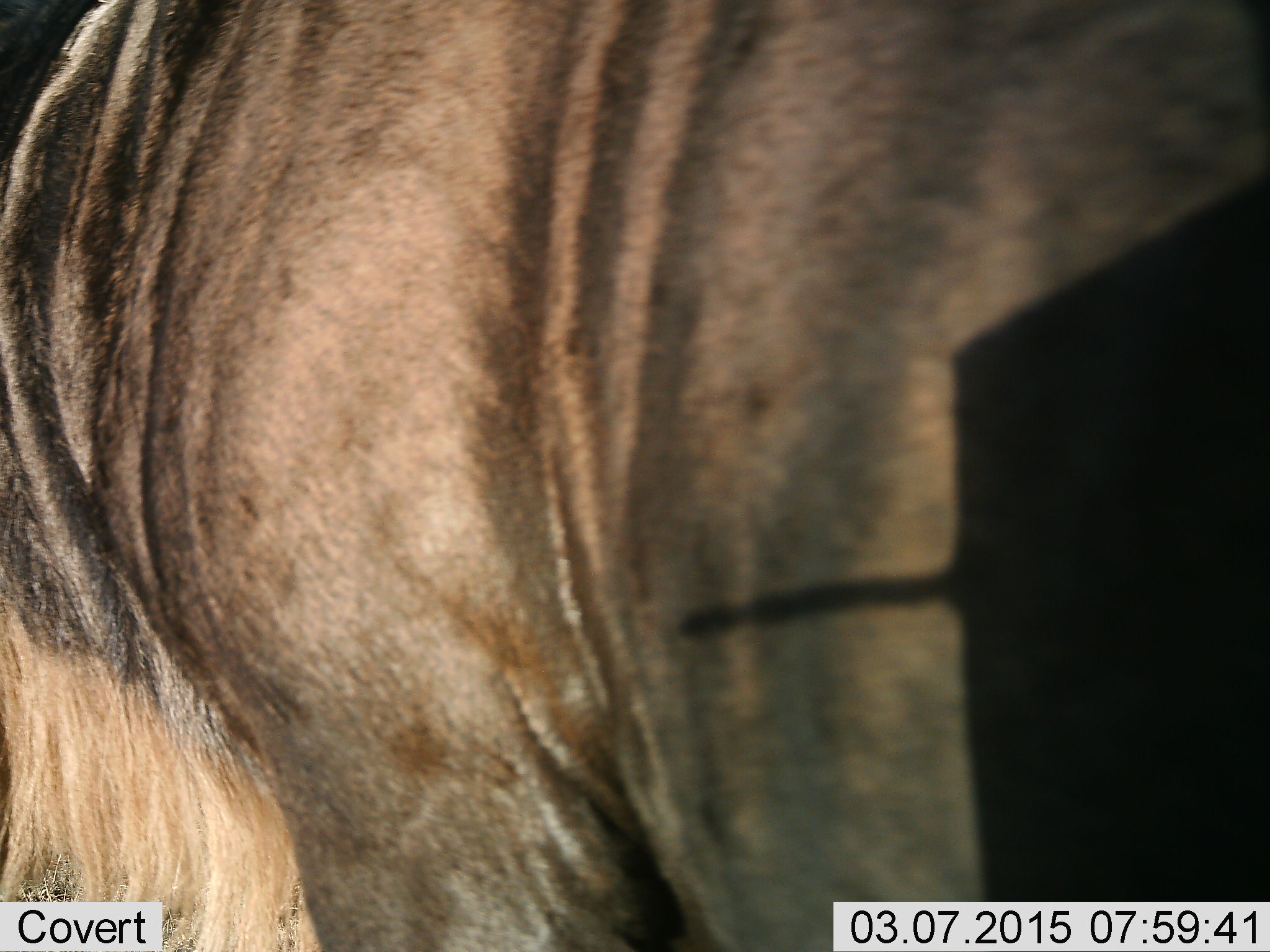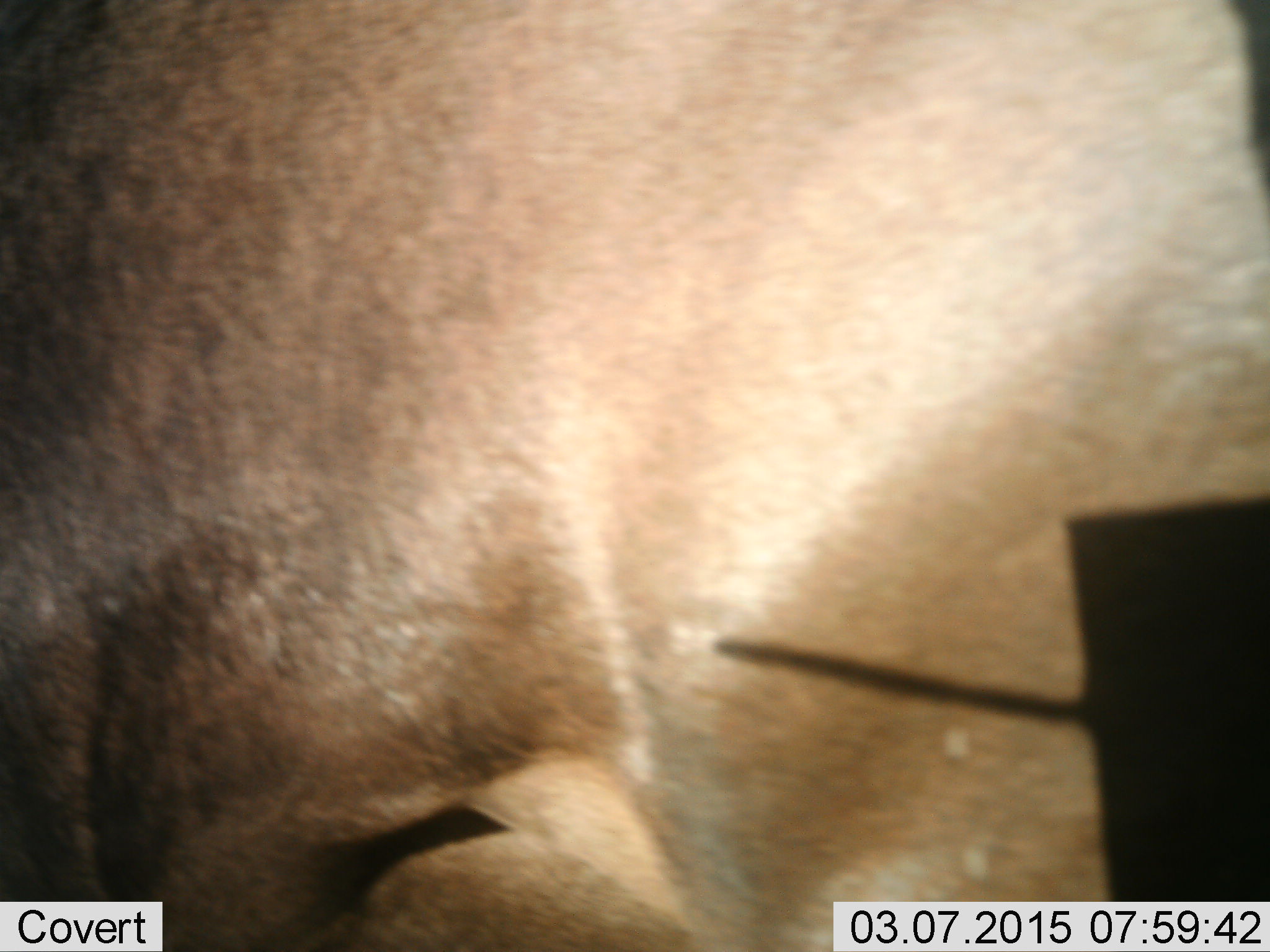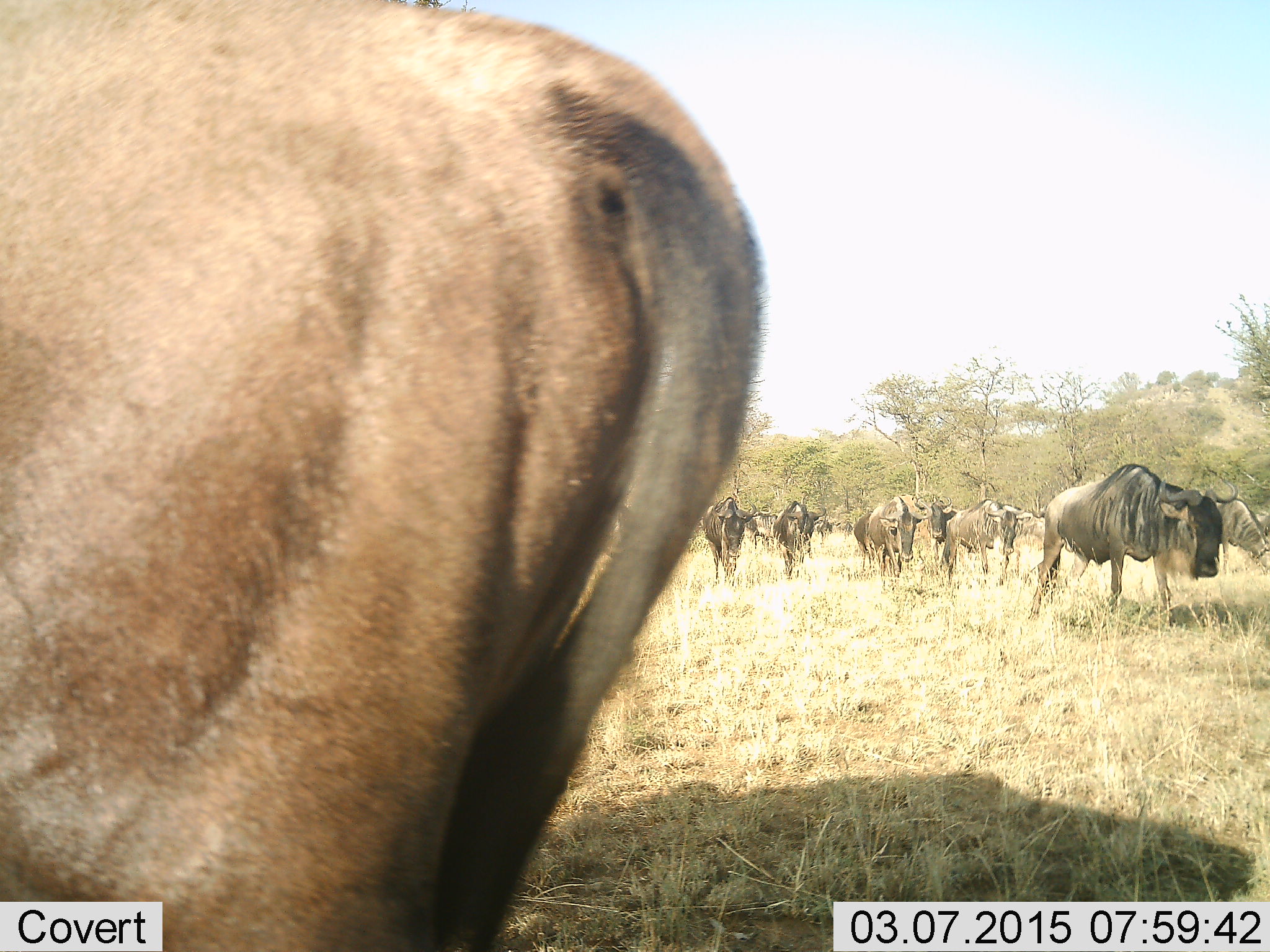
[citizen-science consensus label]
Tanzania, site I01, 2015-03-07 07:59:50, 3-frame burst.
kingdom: Animalia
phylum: Chordata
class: Mammalia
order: Artiodactyla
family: Bovidae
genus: Connochaetes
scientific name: Connochaetes taurinus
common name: blue wildebeest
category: wildebeest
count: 11-50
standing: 60%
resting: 0%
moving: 90%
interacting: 10%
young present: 0%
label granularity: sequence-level